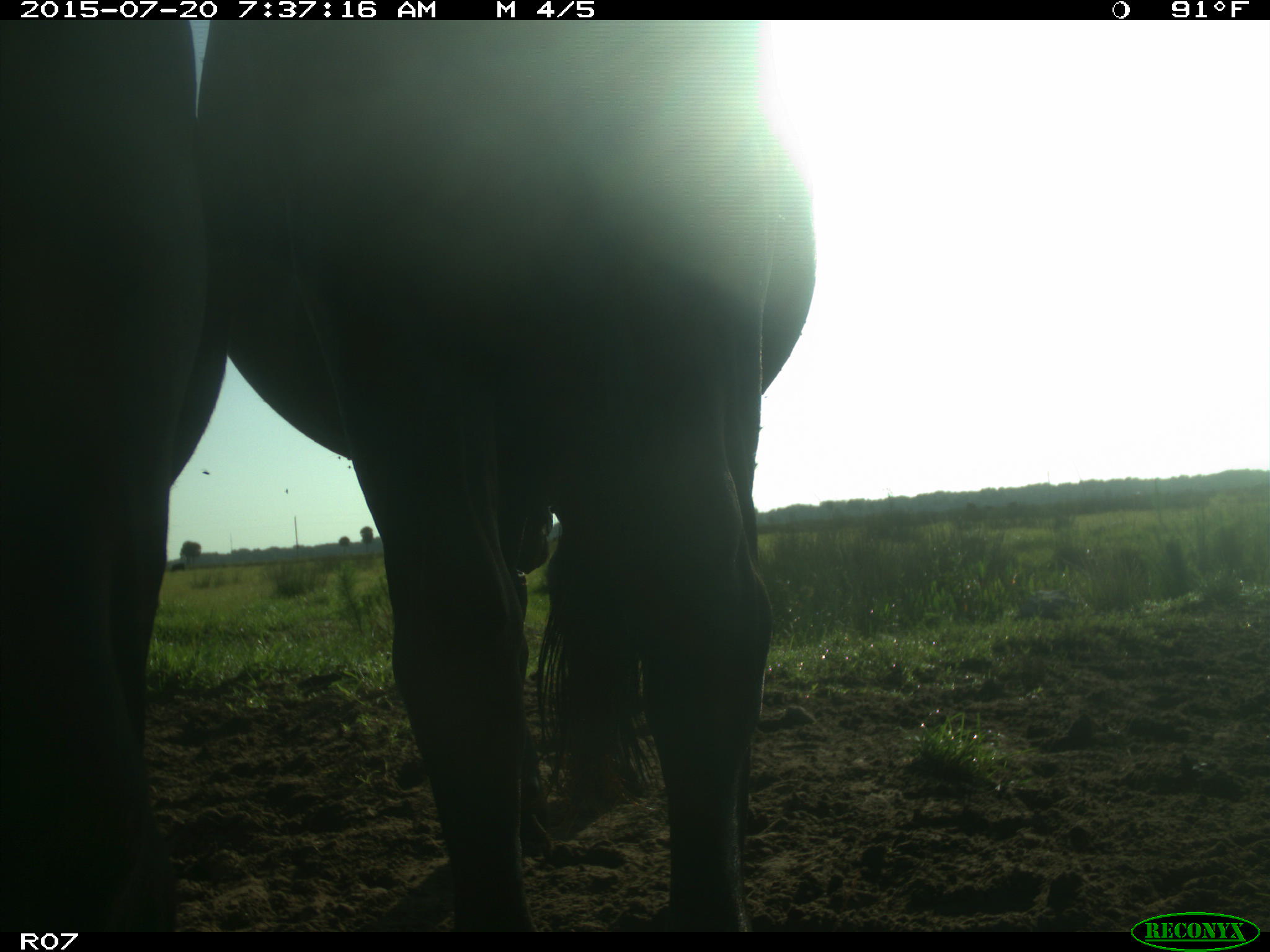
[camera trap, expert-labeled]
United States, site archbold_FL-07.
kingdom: Animalia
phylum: Chordata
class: Mammalia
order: Artiodactyla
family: Bovidae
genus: Bos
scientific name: Bos taurus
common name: domestic cow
Bos taurus (domestic cow).